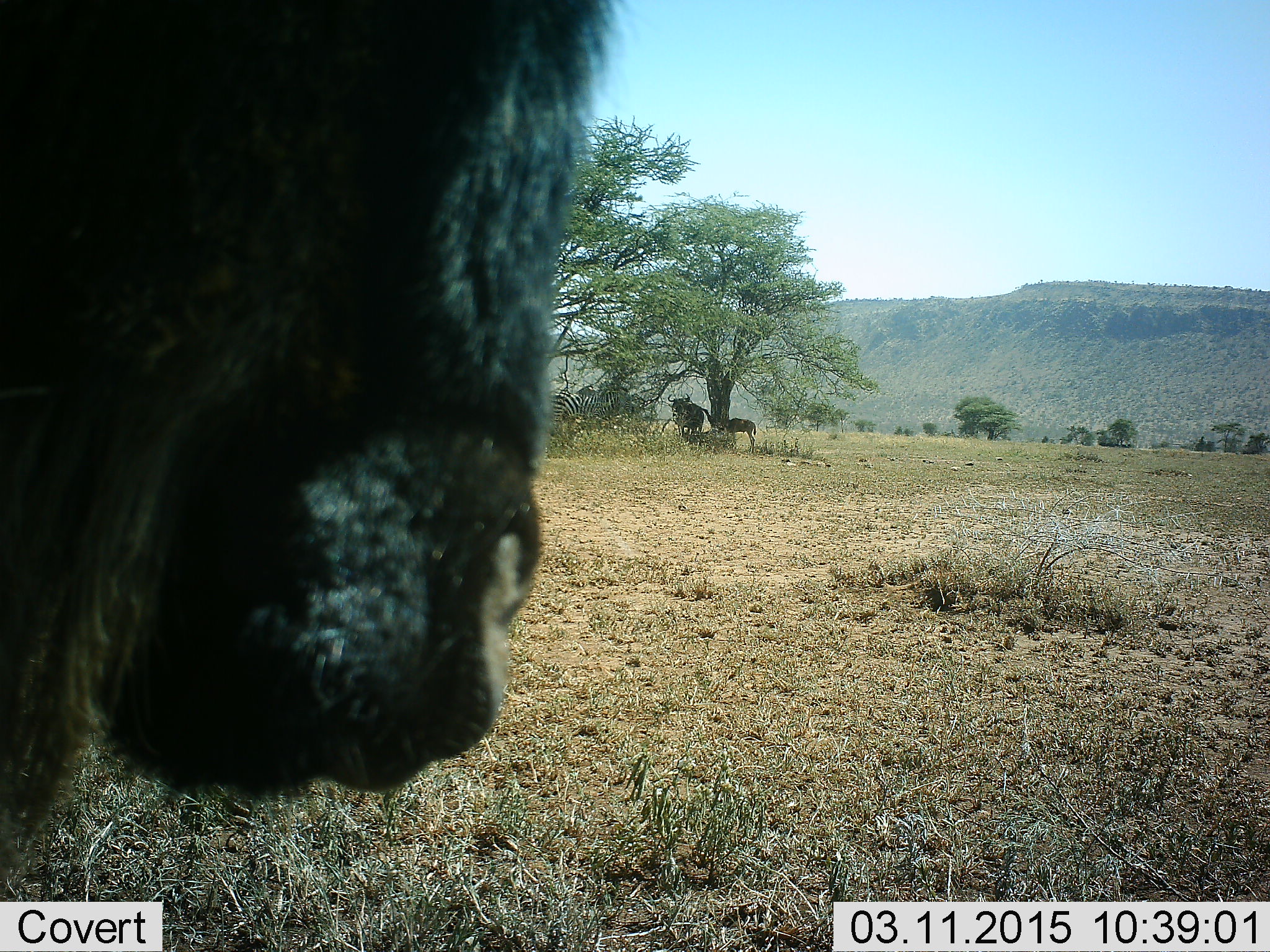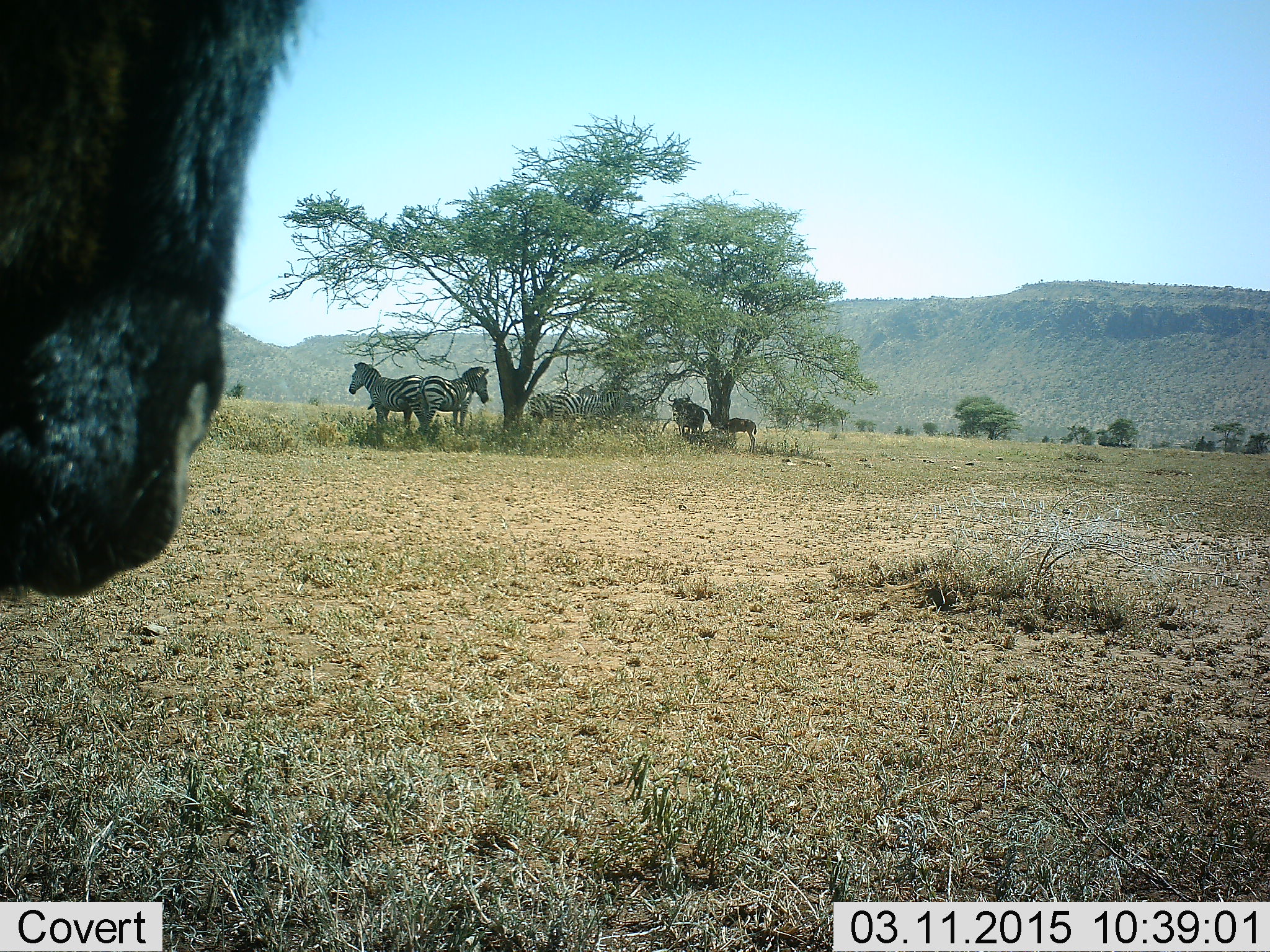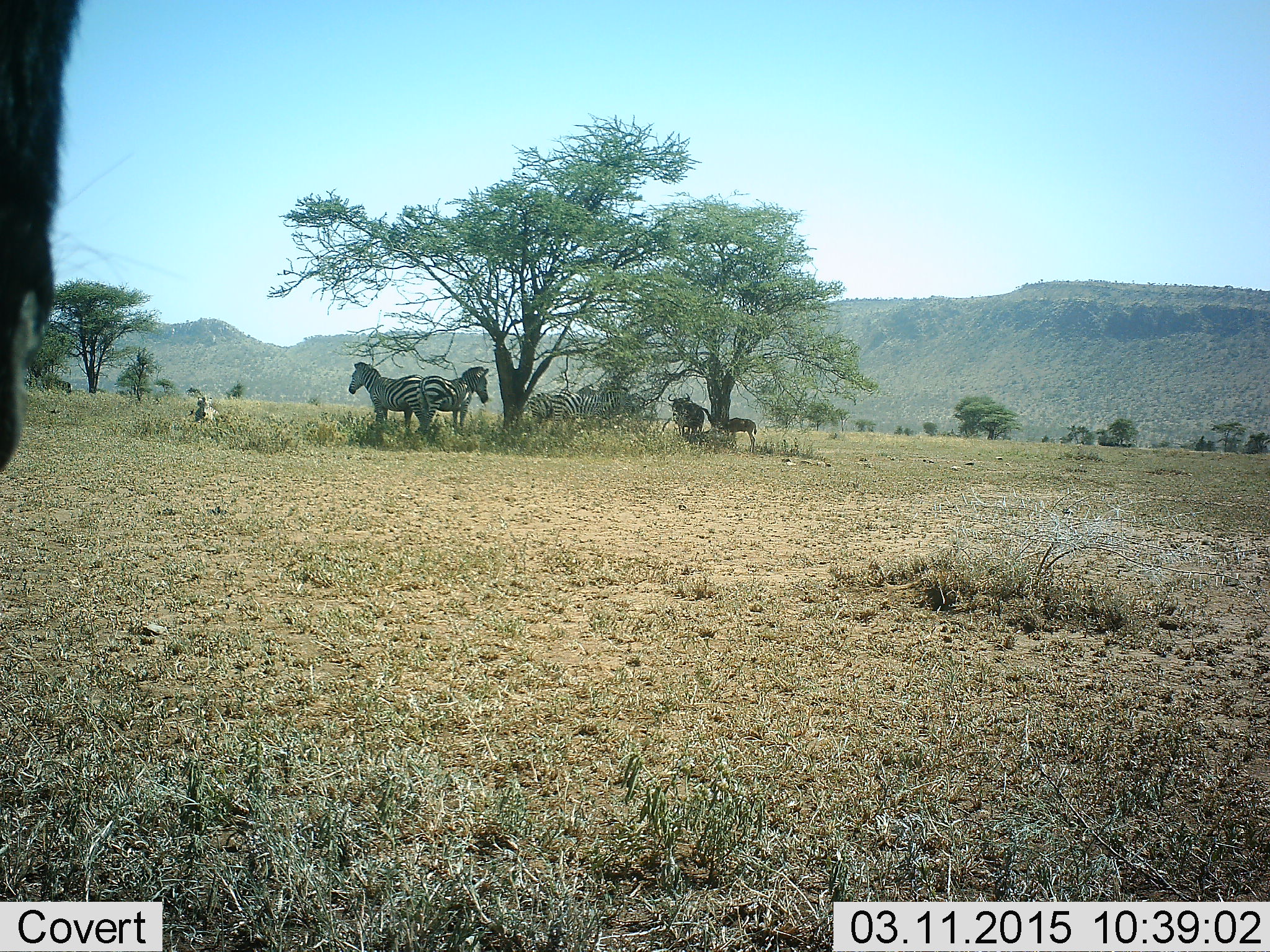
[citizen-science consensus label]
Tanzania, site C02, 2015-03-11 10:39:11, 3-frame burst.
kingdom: Animalia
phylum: Chordata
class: Mammalia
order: Artiodactyla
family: Bovidae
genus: Connochaetes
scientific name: Connochaetes taurinus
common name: blue wildebeest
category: wildebeest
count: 1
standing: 73%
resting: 0%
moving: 18%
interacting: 0%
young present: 27%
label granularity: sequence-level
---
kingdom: Animalia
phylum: Chordata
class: Mammalia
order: Perissodactyla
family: Equidae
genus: Equus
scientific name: Equus quagga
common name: plains zebra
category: zebra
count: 5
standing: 100%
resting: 8%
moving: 8%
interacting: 0%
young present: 8%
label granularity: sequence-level